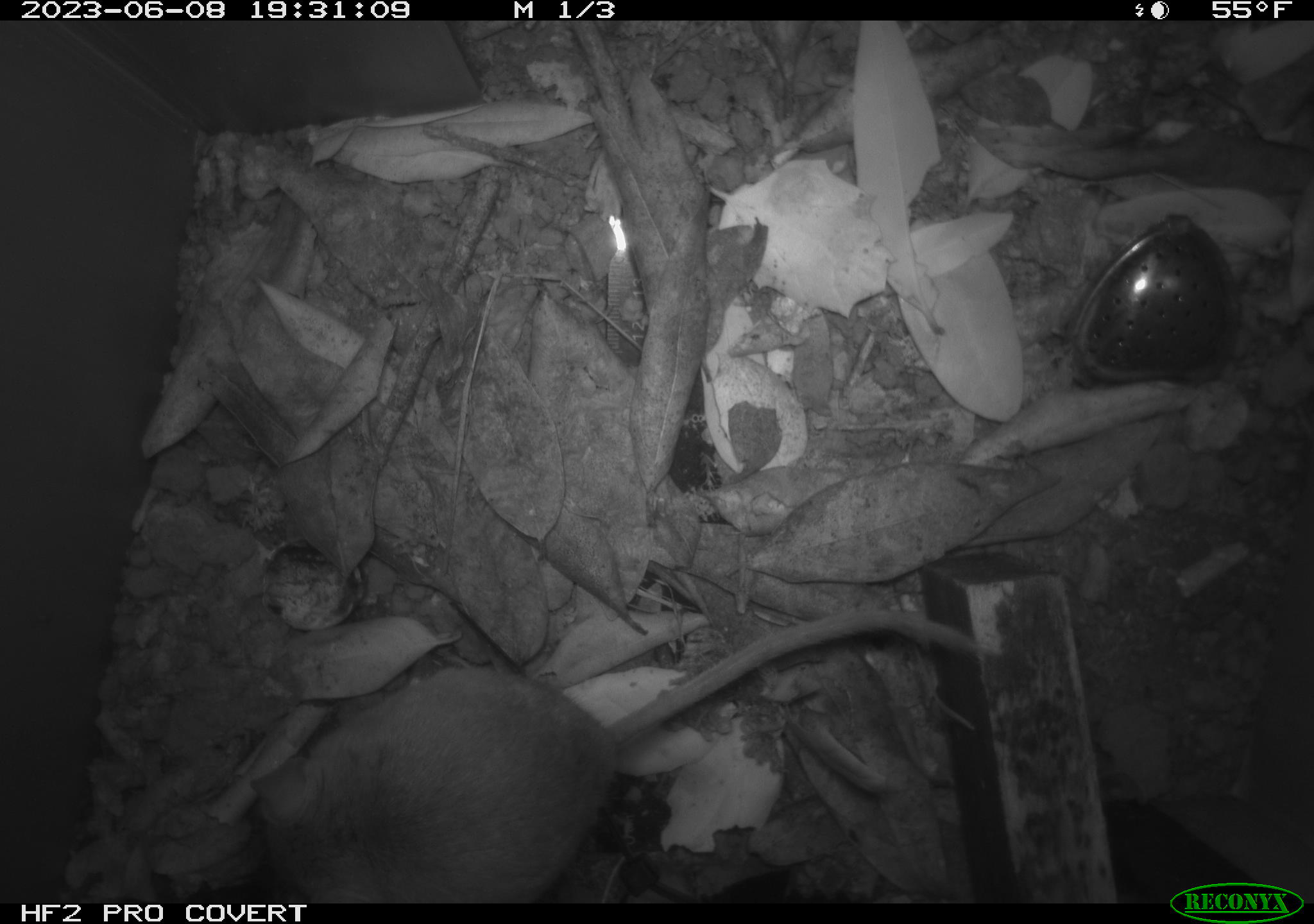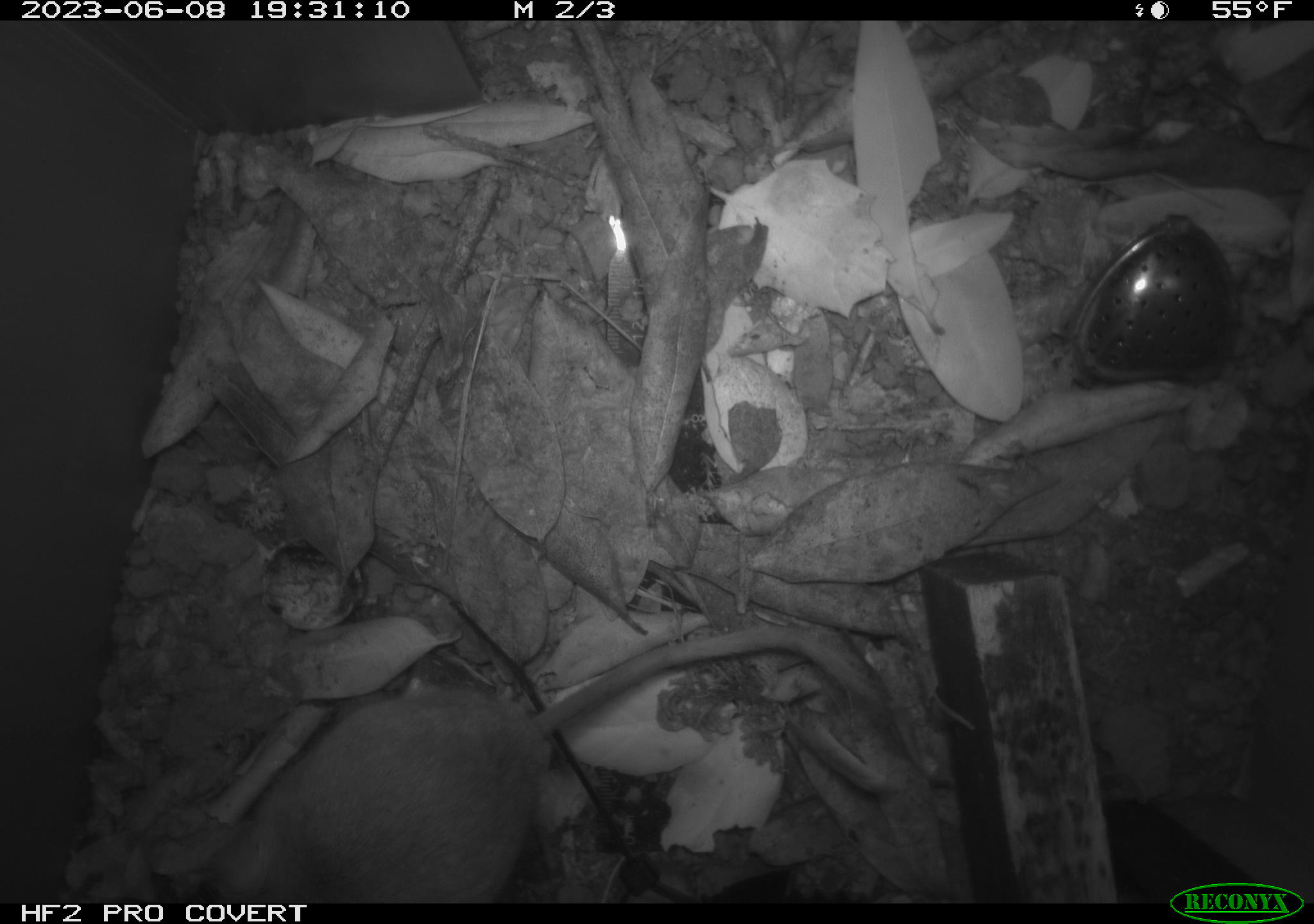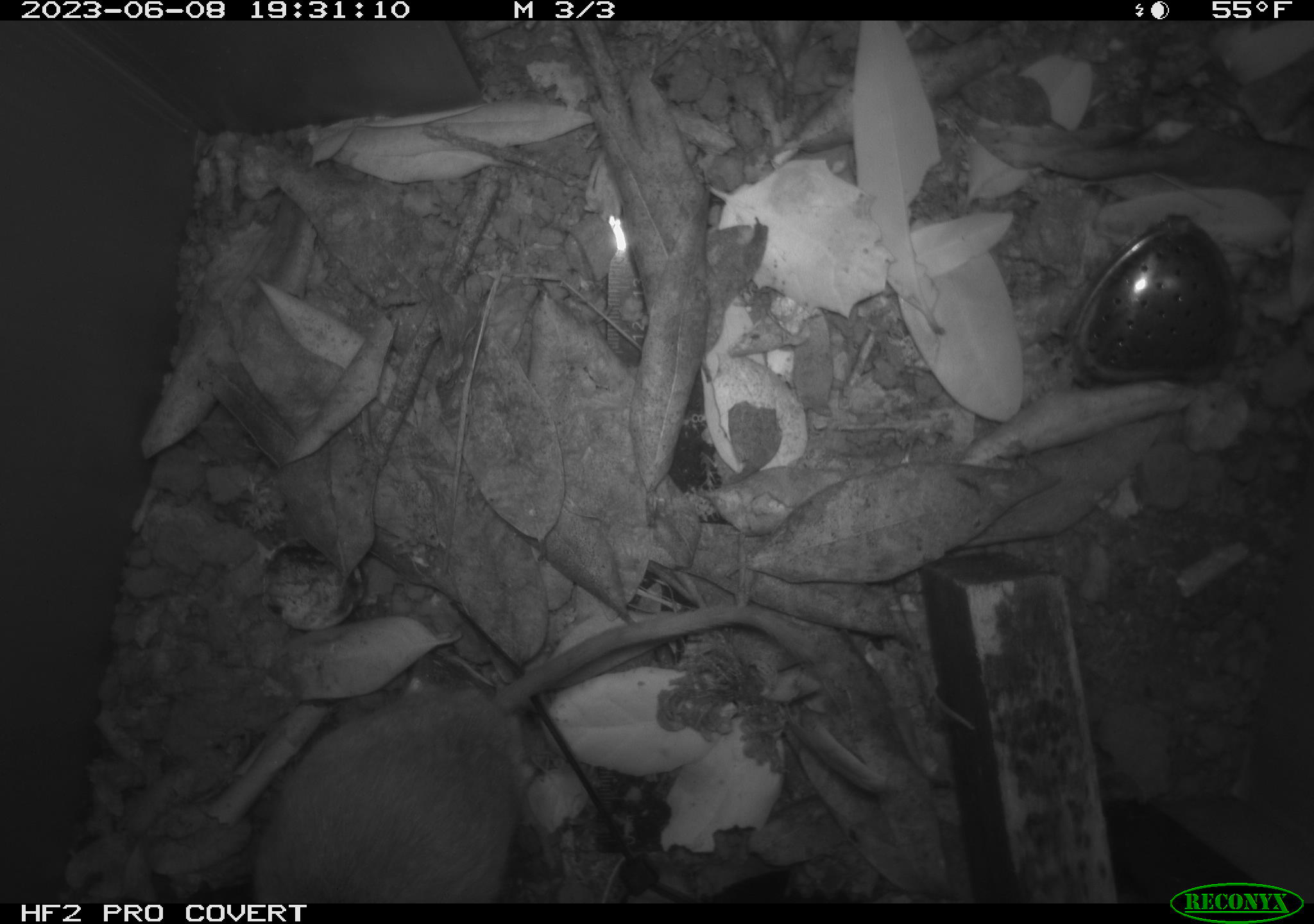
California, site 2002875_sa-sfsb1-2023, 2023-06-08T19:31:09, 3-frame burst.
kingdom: Animalia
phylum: Chordata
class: Mammalia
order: Rodentia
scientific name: Rodentia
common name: mouse species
Mouse species (Rodentia).